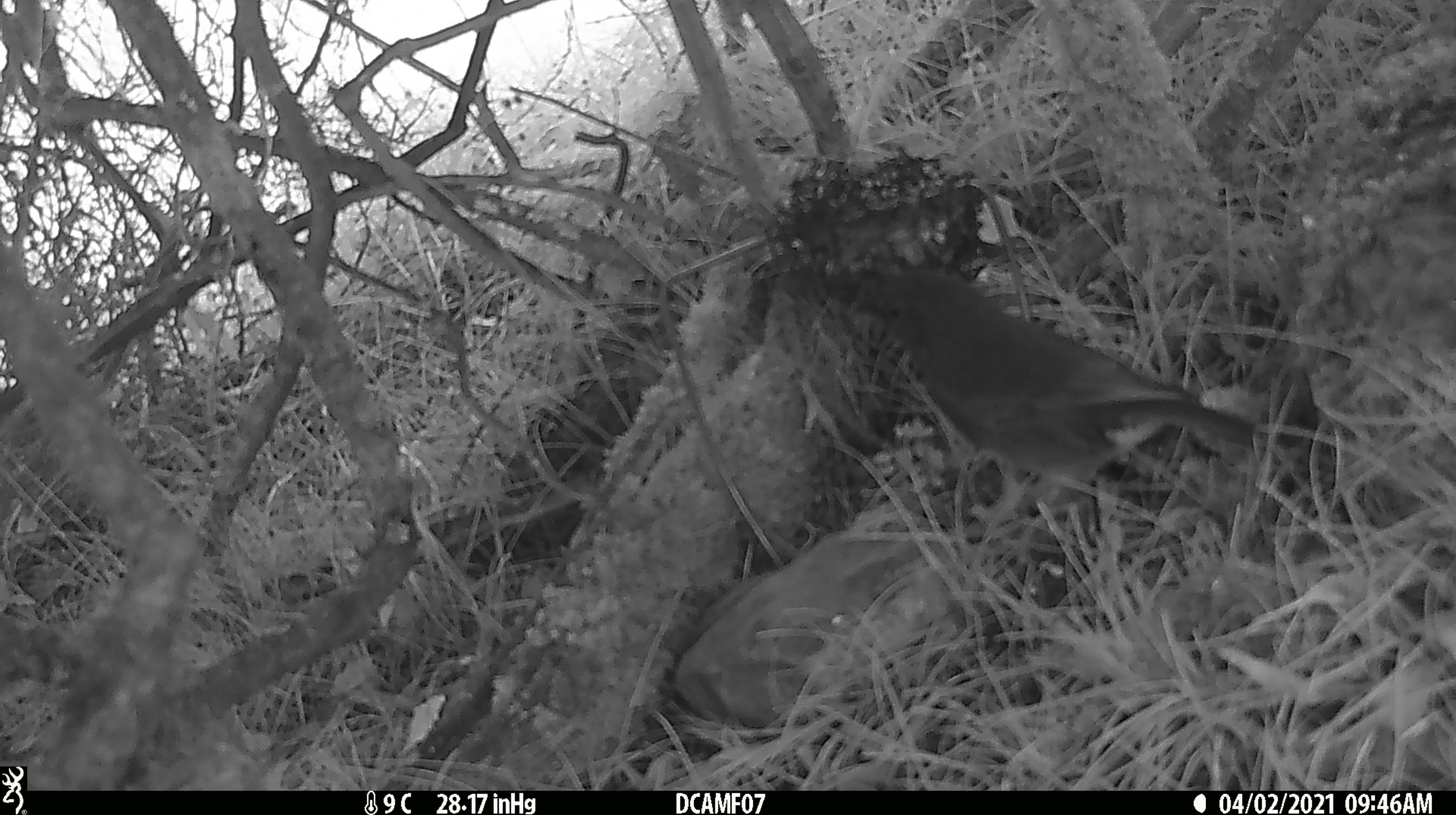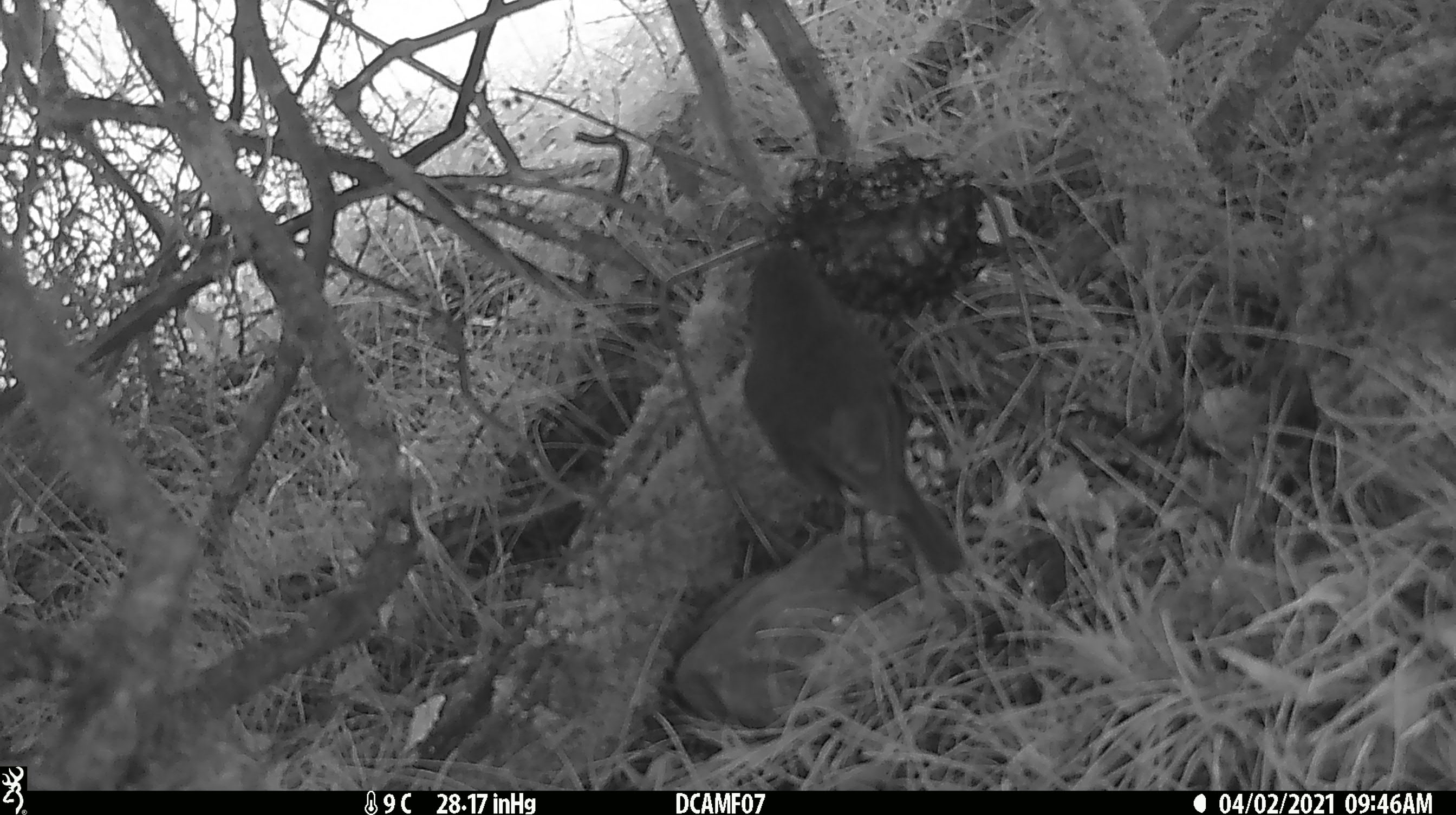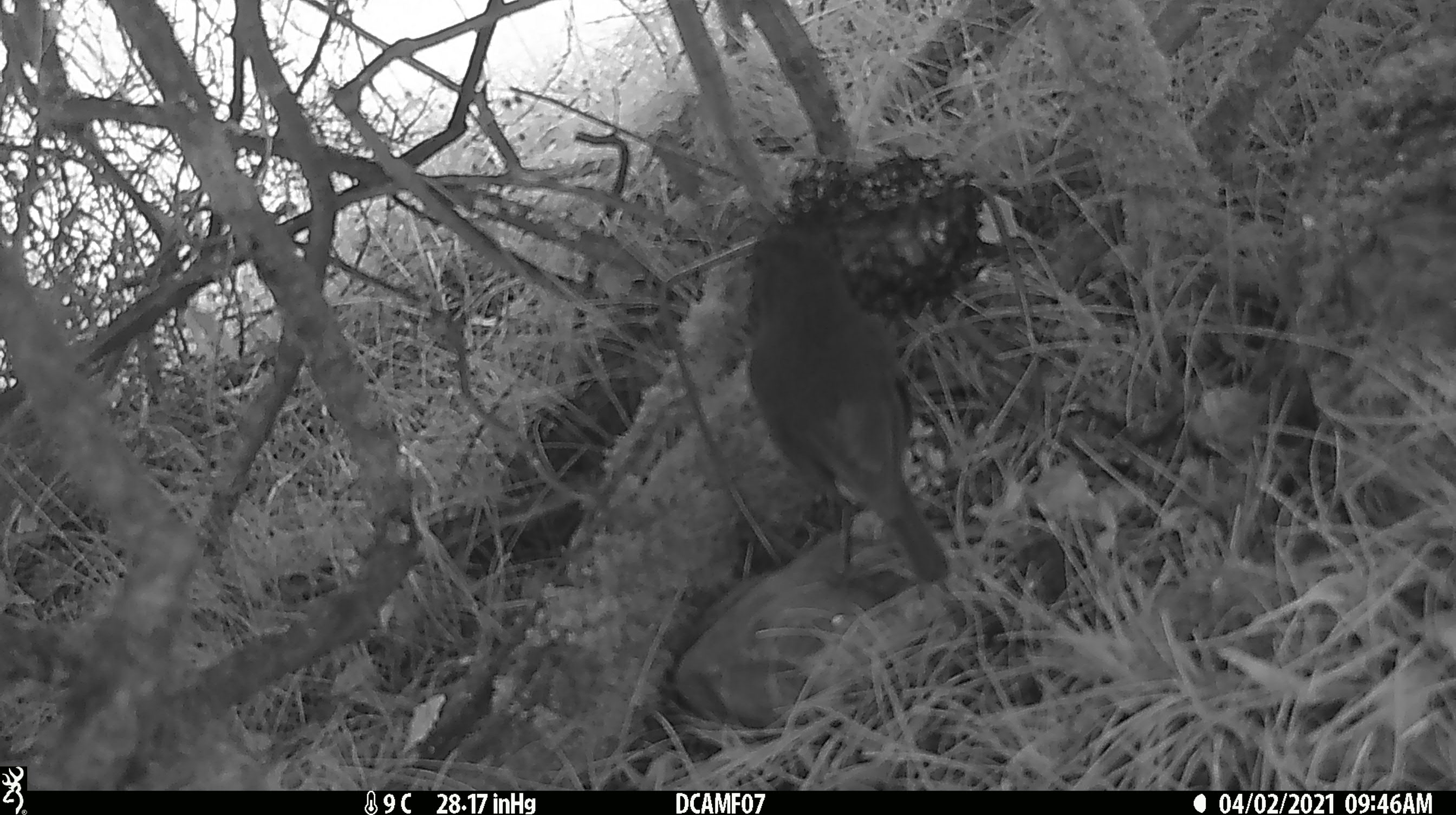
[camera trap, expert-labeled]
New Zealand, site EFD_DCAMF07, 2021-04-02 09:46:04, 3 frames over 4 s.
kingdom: Animalia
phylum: Chordata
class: Aves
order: Passeriformes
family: Petroicidae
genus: Petroica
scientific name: Petroica australis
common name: new zealand robin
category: robin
Robin (new zealand robin) (Petroica australis).